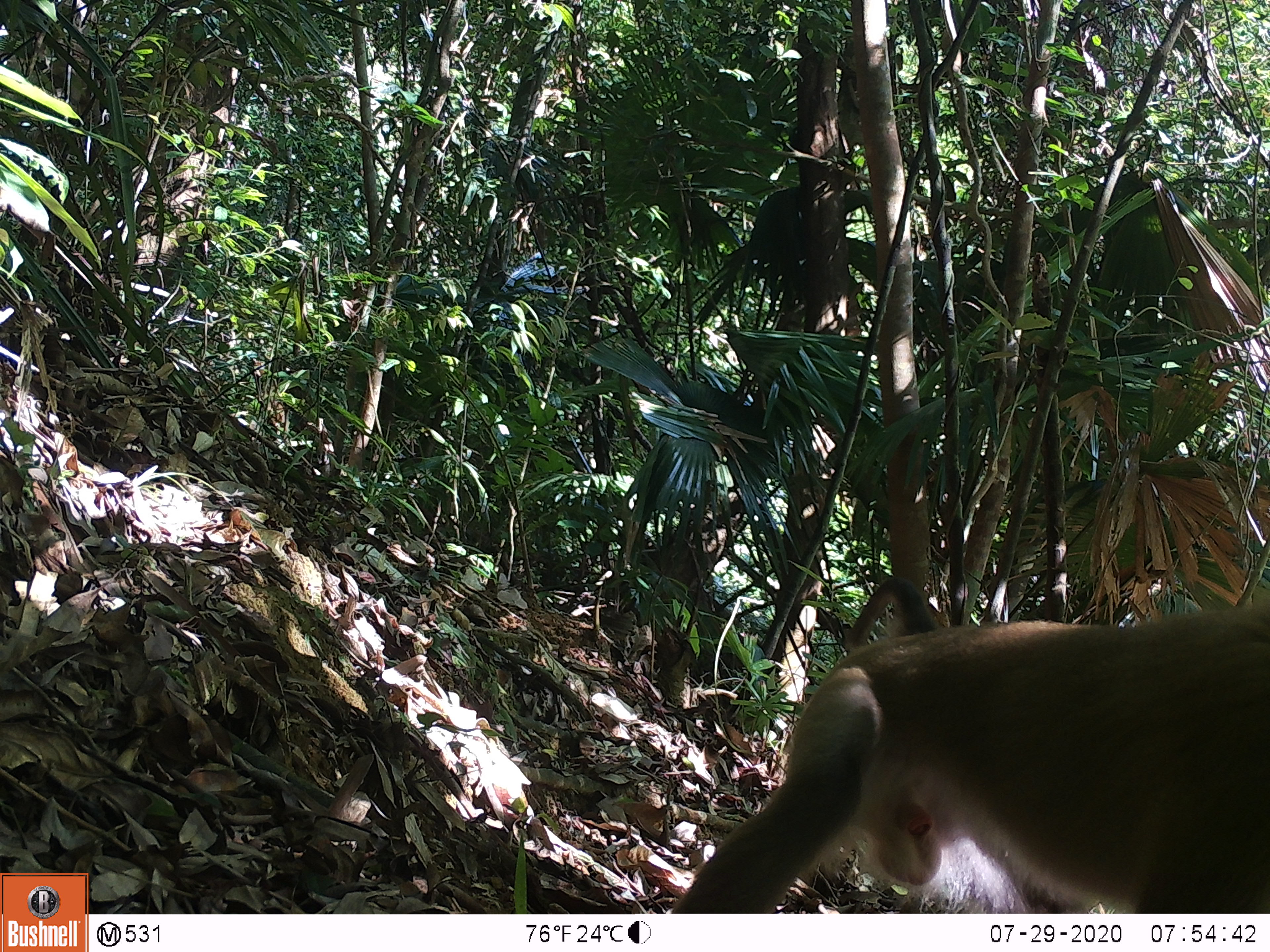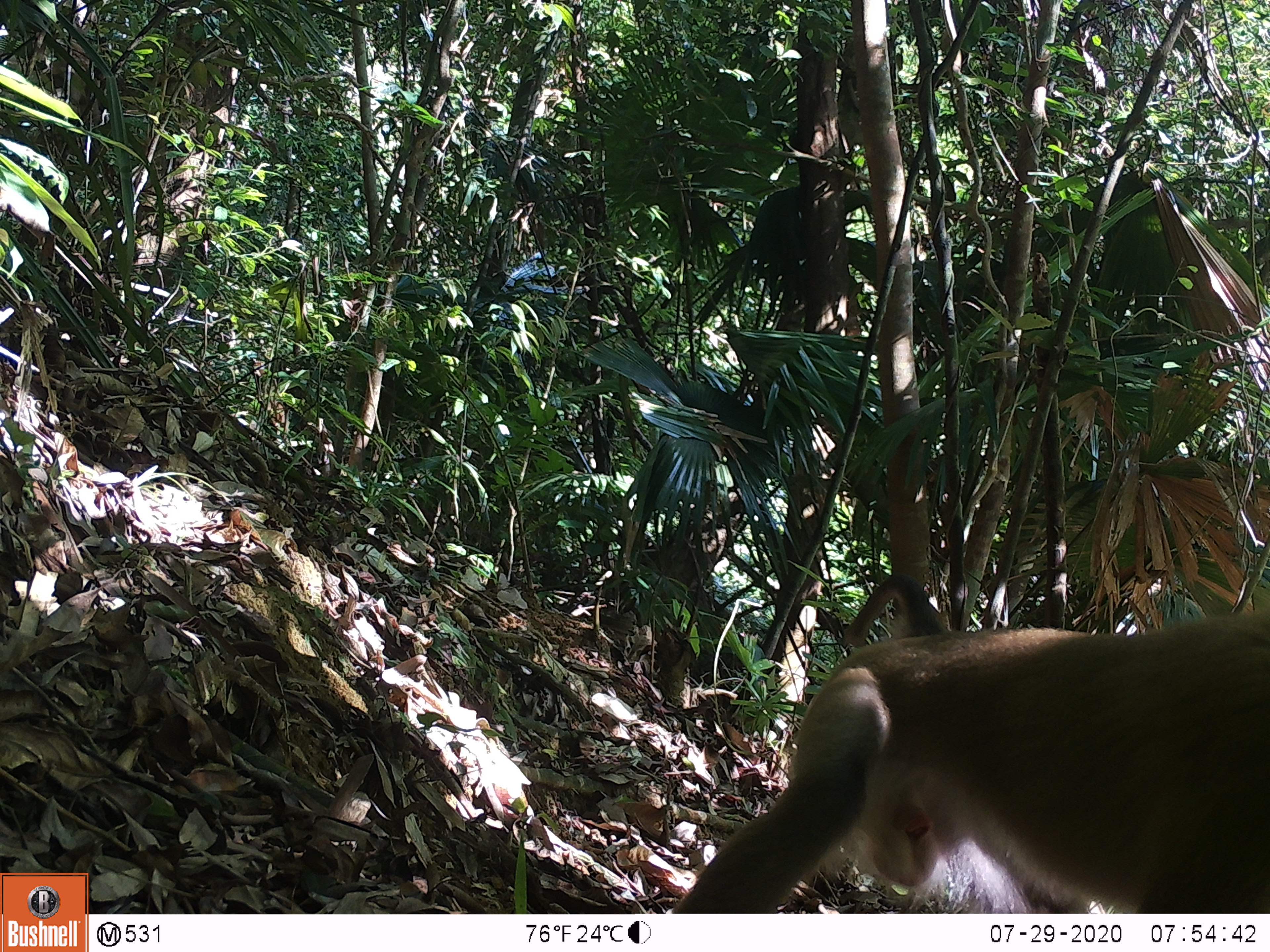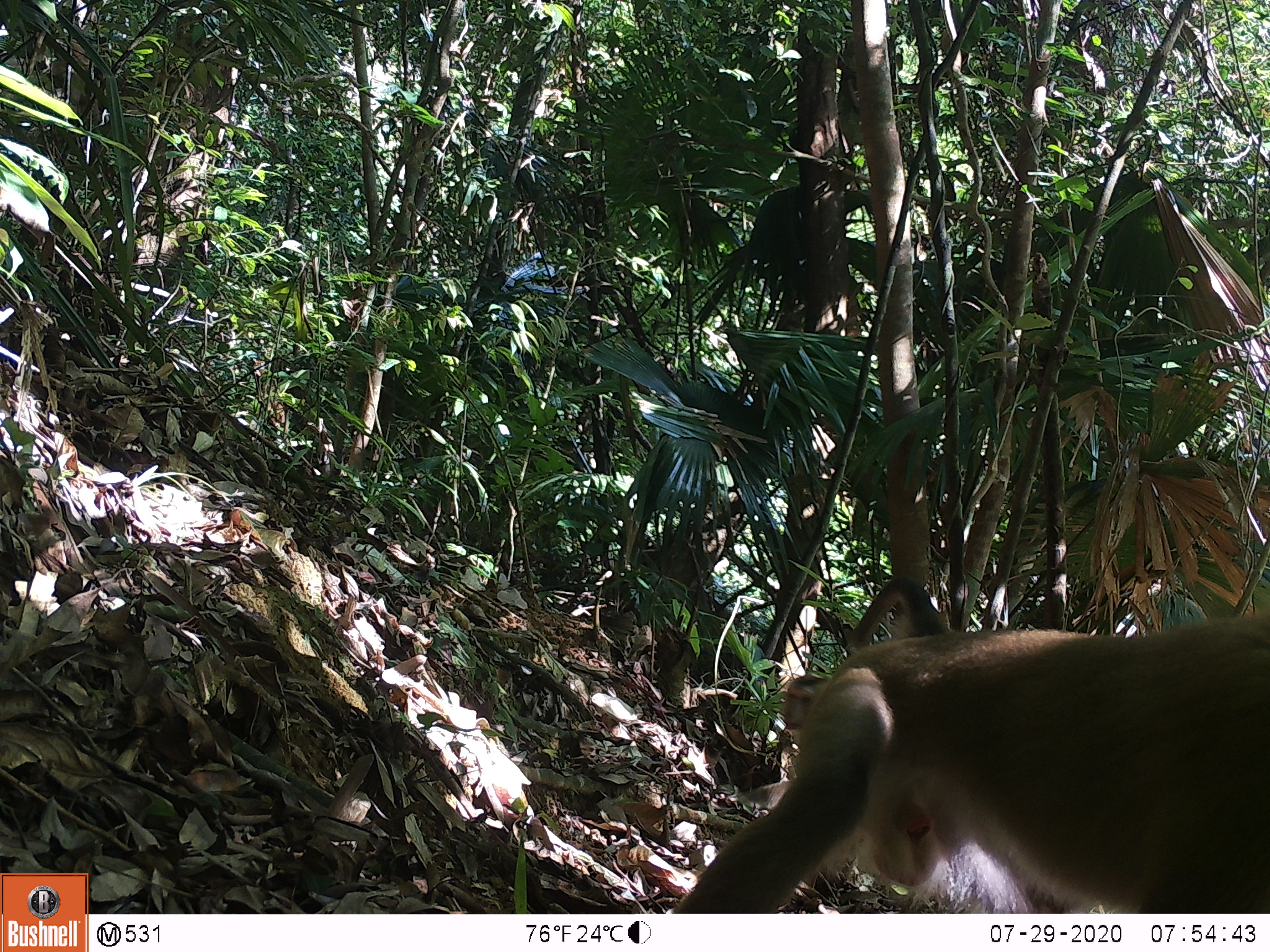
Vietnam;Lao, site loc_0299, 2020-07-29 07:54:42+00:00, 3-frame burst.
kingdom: Animalia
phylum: Chordata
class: Mammalia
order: Primates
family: Cercopithecidae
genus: Macaca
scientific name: Macaca nemestrina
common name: pig-tailed macaque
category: pig tailed macaque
Pig tailed macaque (pig-tailed macaque) (Macaca nemestrina). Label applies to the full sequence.